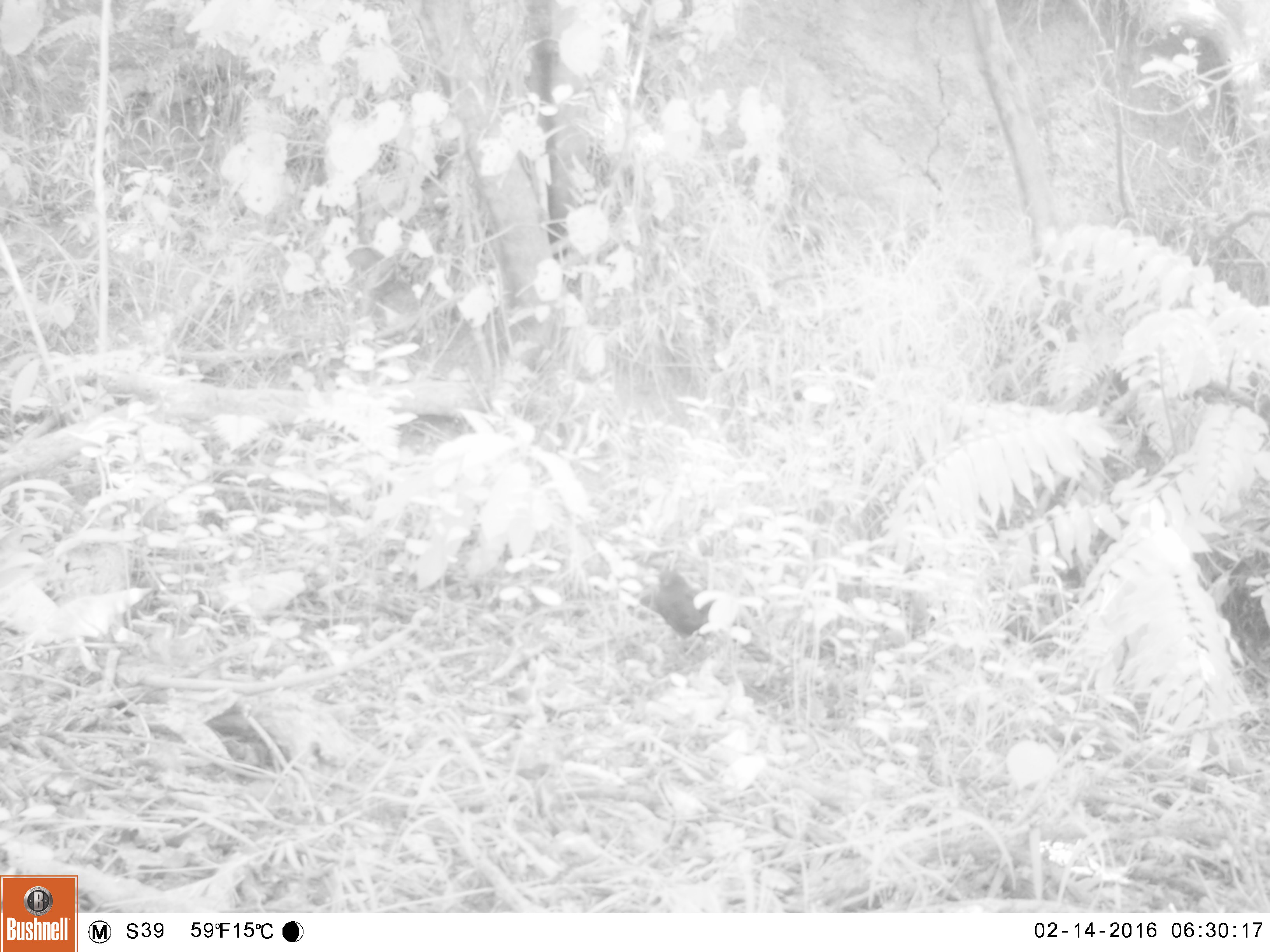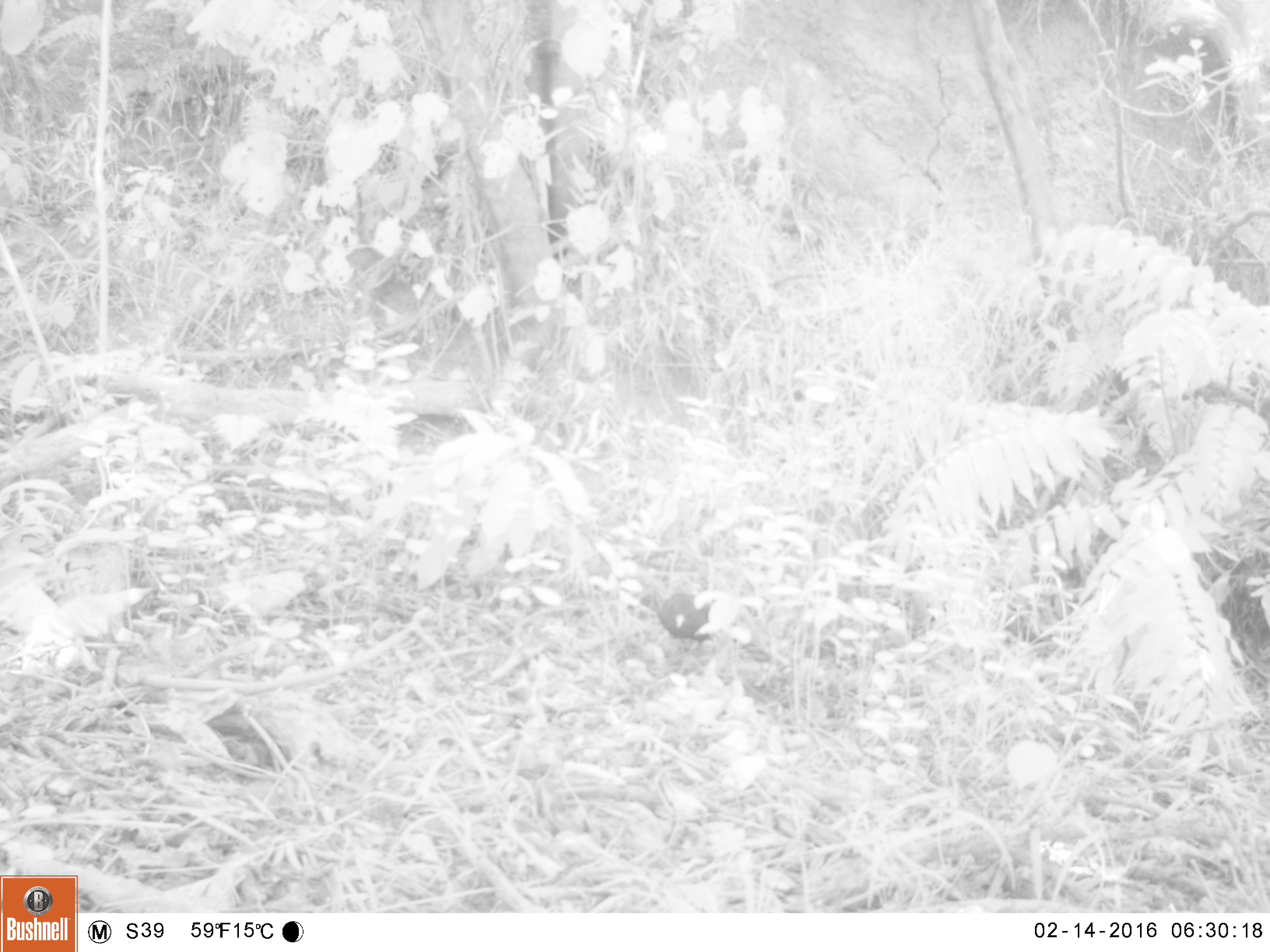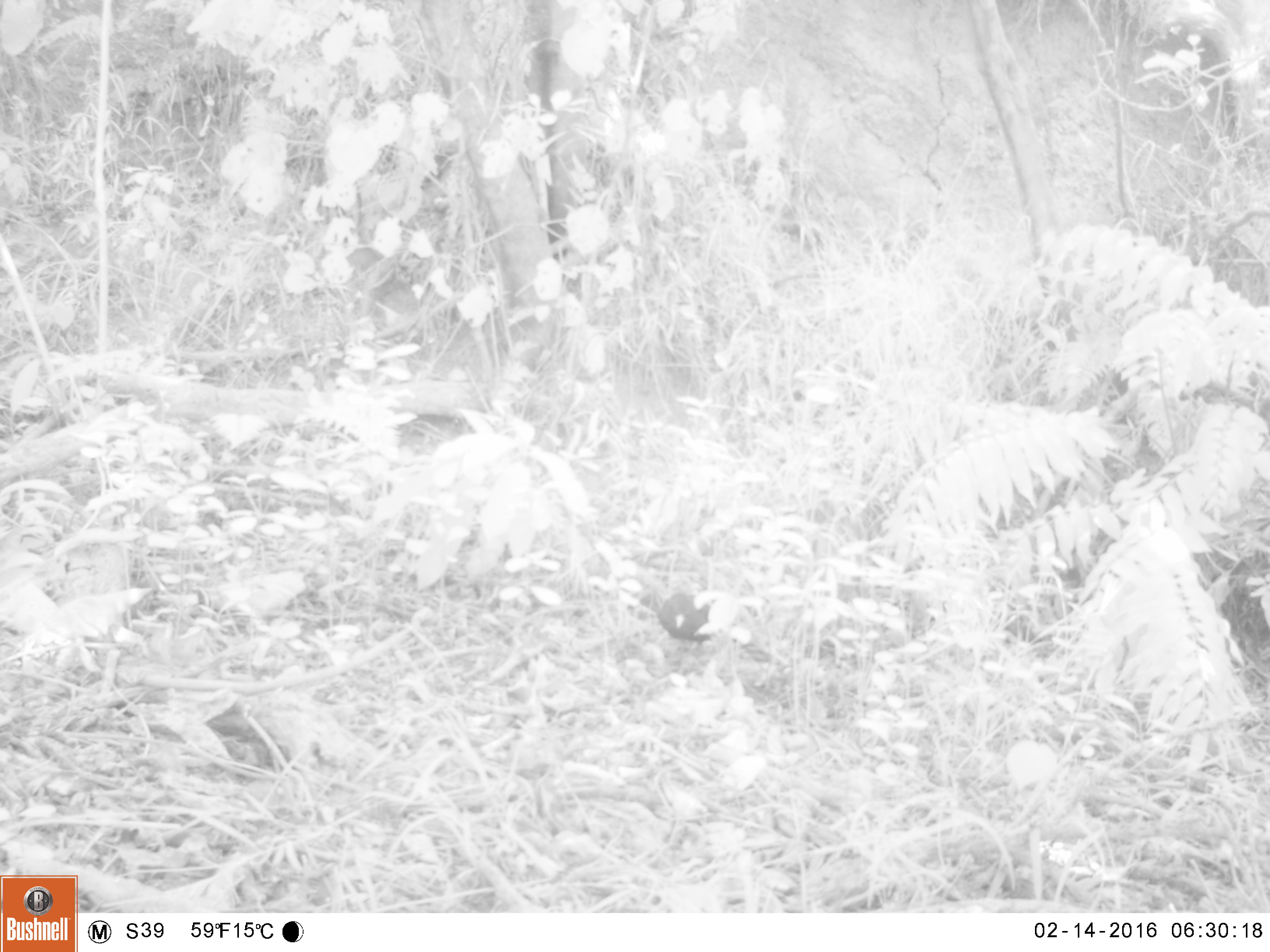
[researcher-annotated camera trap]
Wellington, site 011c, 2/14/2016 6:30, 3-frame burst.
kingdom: Animalia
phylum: Chordata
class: Aves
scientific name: Aves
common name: bird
Bird (Aves).